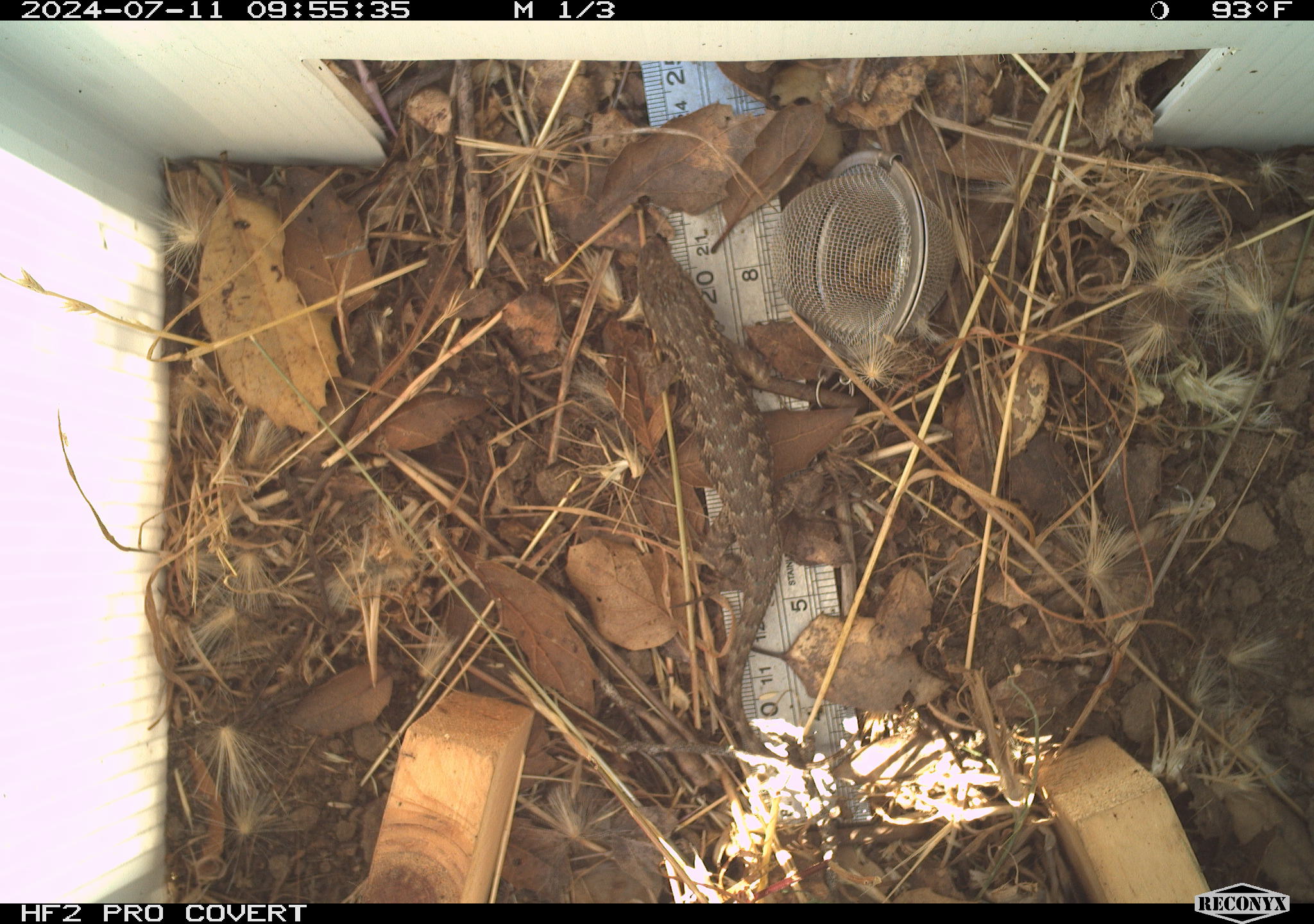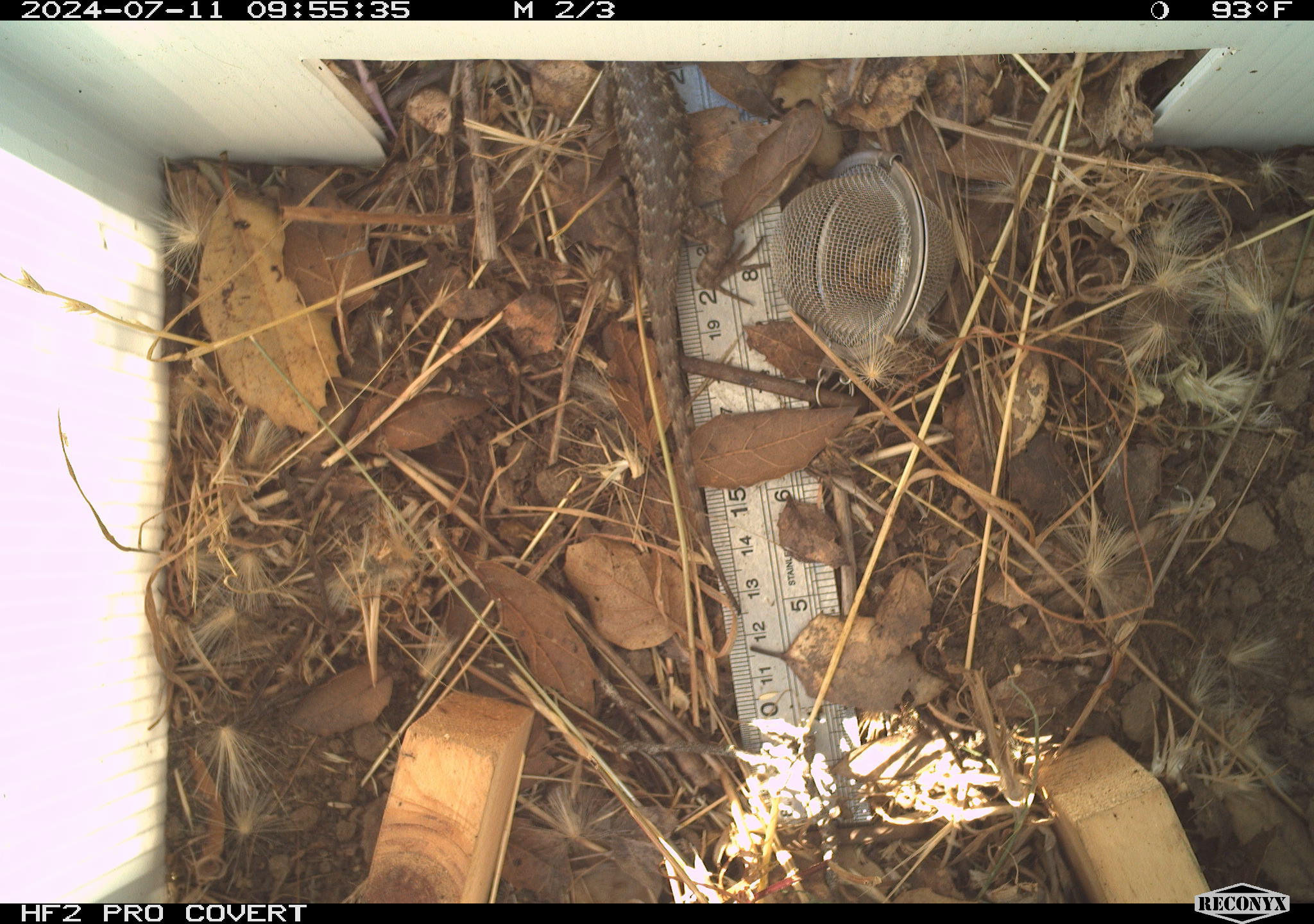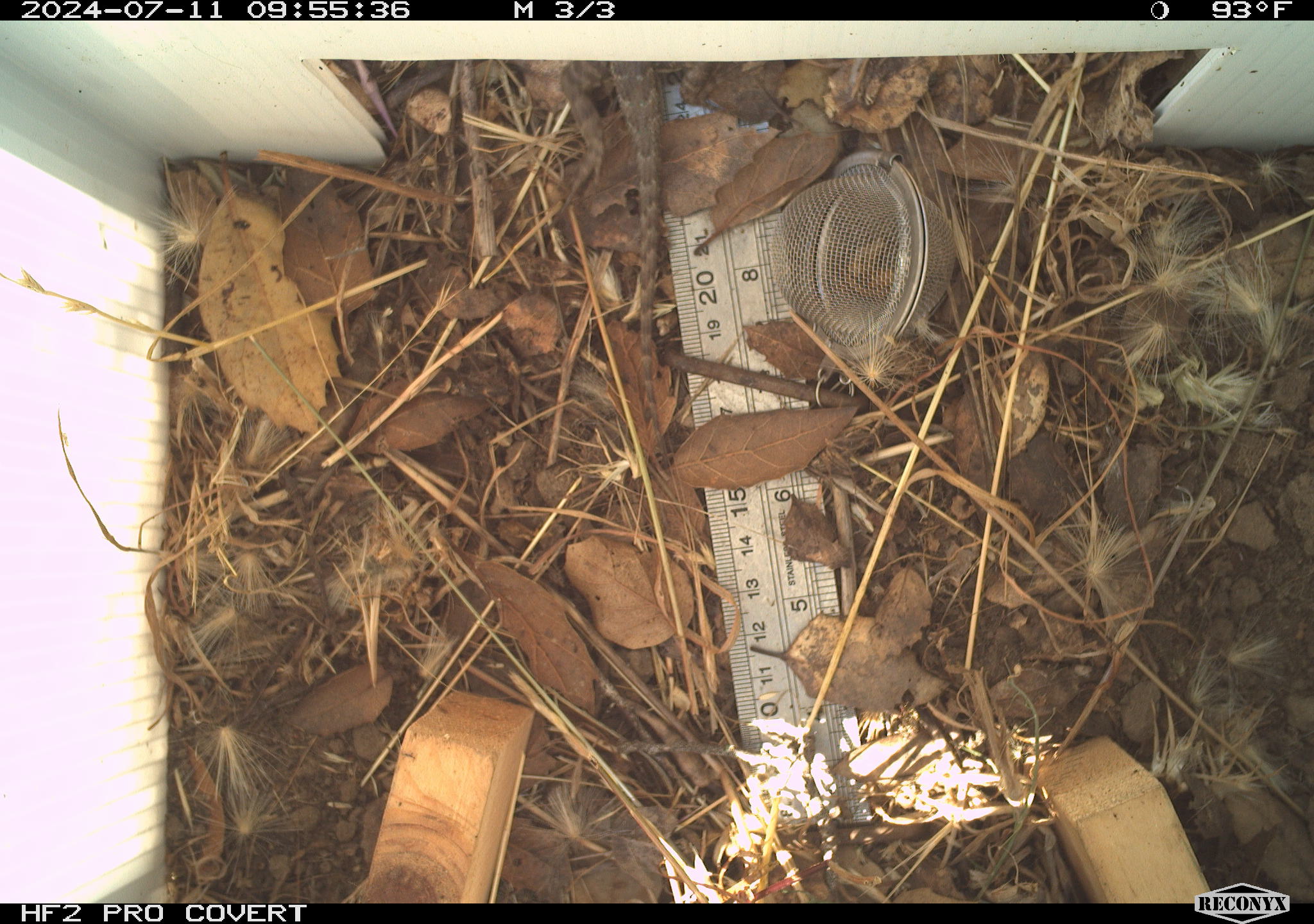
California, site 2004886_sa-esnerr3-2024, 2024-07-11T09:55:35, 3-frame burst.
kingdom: Animalia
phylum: Chordata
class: Reptilia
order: Squamata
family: Phrynosomatidae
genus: Sceloporus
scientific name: Sceloporus occidentalis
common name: western fence lizard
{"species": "western fence lizard (Sceloporus occidentalis)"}